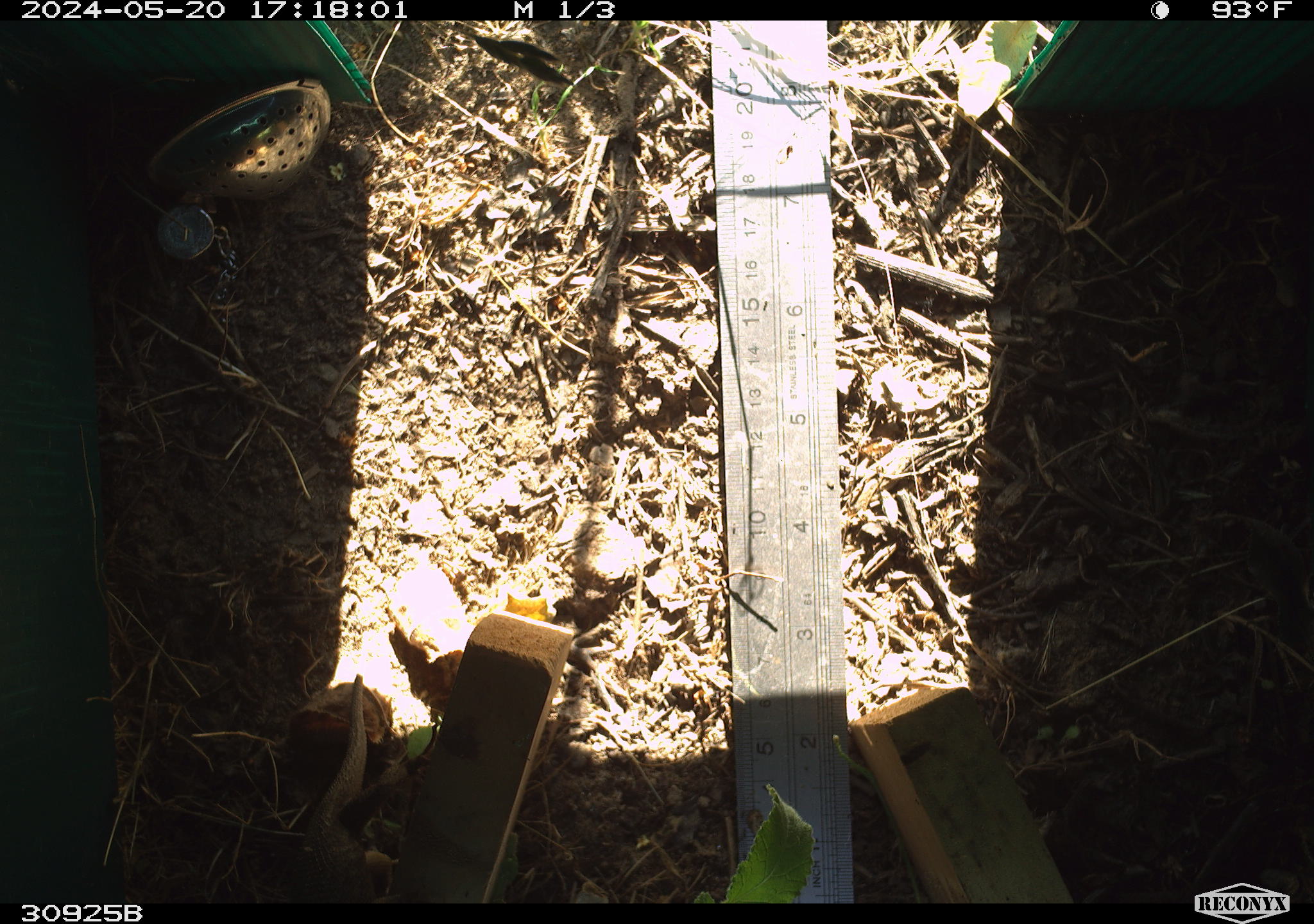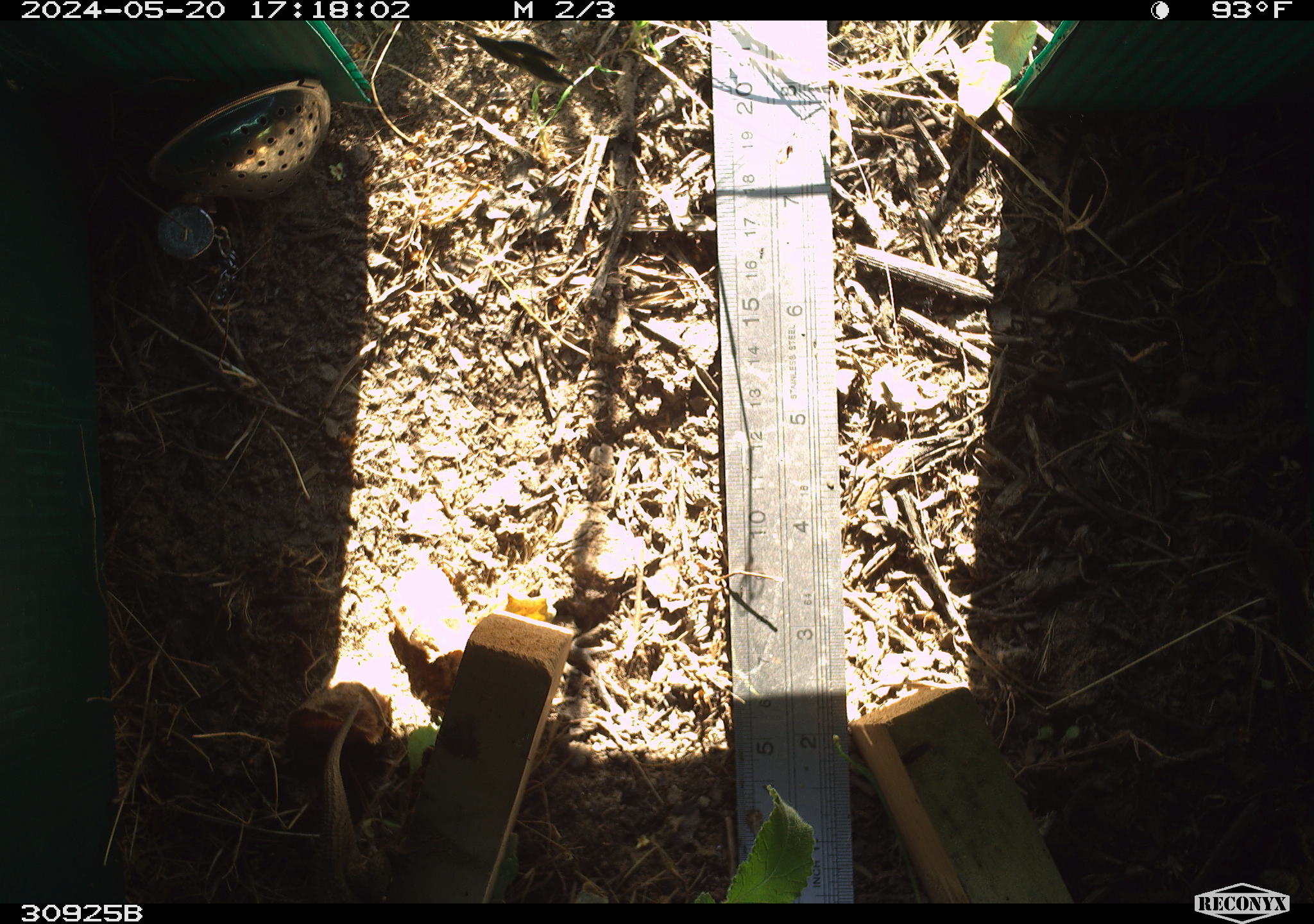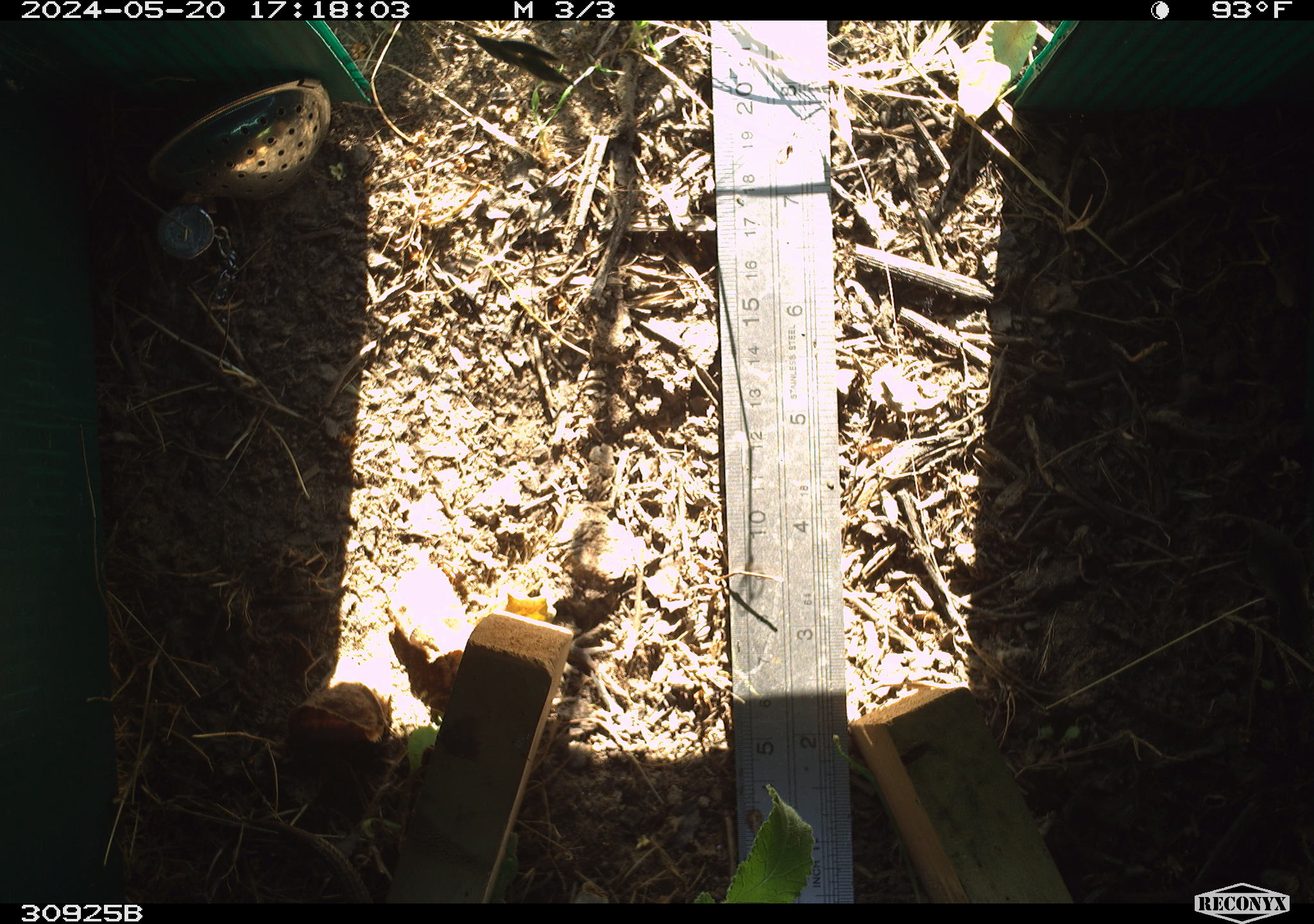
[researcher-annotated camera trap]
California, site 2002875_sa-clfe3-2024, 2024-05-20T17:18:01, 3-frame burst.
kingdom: Animalia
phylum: Chordata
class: Reptilia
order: Squamata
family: Phrynosomatidae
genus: Sceloporus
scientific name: Sceloporus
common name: spiny lizards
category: sceloporus species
Sceloporus species (spiny lizards) (Sceloporus).